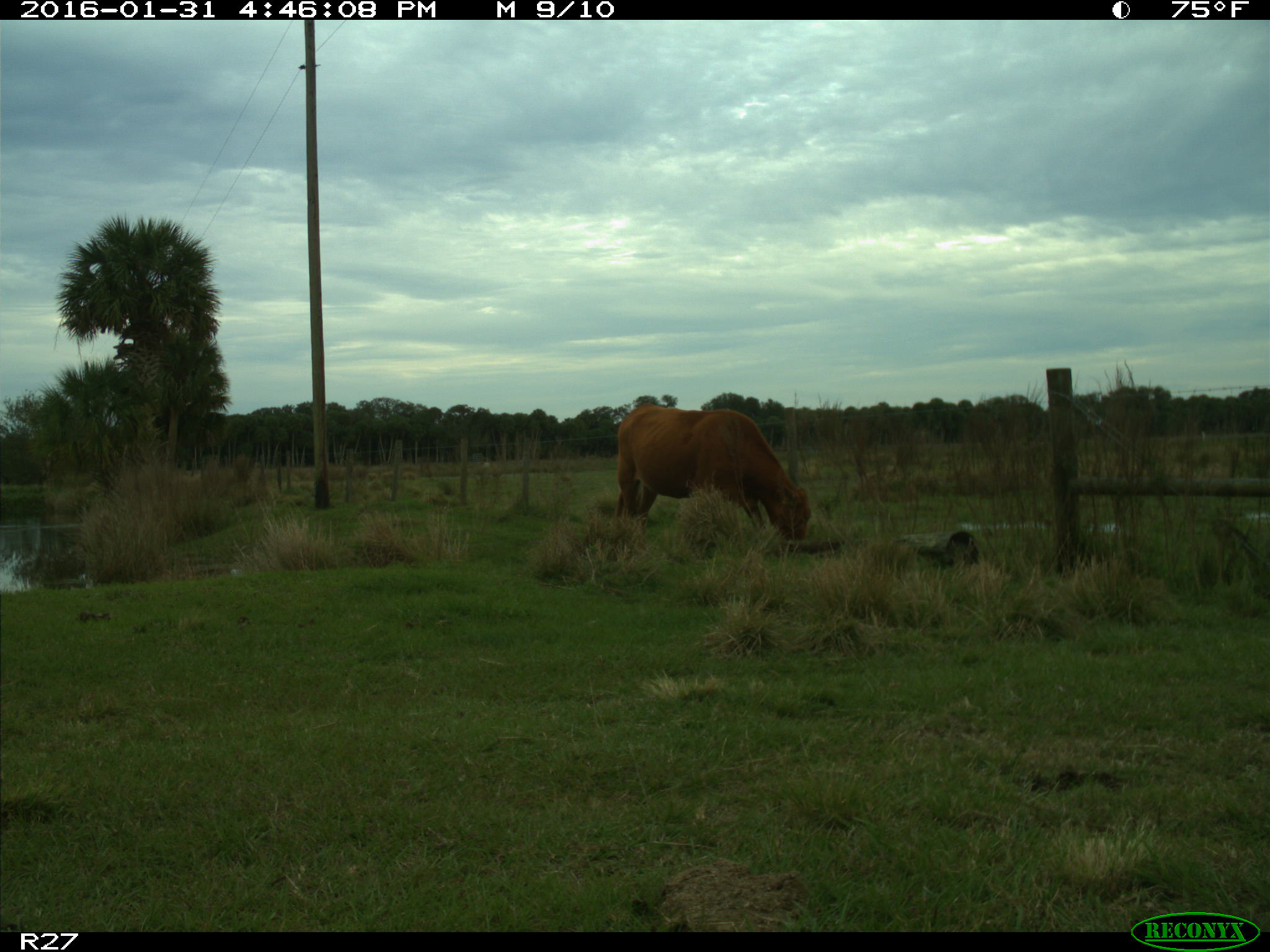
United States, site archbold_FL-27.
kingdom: Animalia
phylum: Chordata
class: Mammalia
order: Artiodactyla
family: Bovidae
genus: Bos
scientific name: Bos taurus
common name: domestic cow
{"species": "Bos taurus (domestic cow)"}